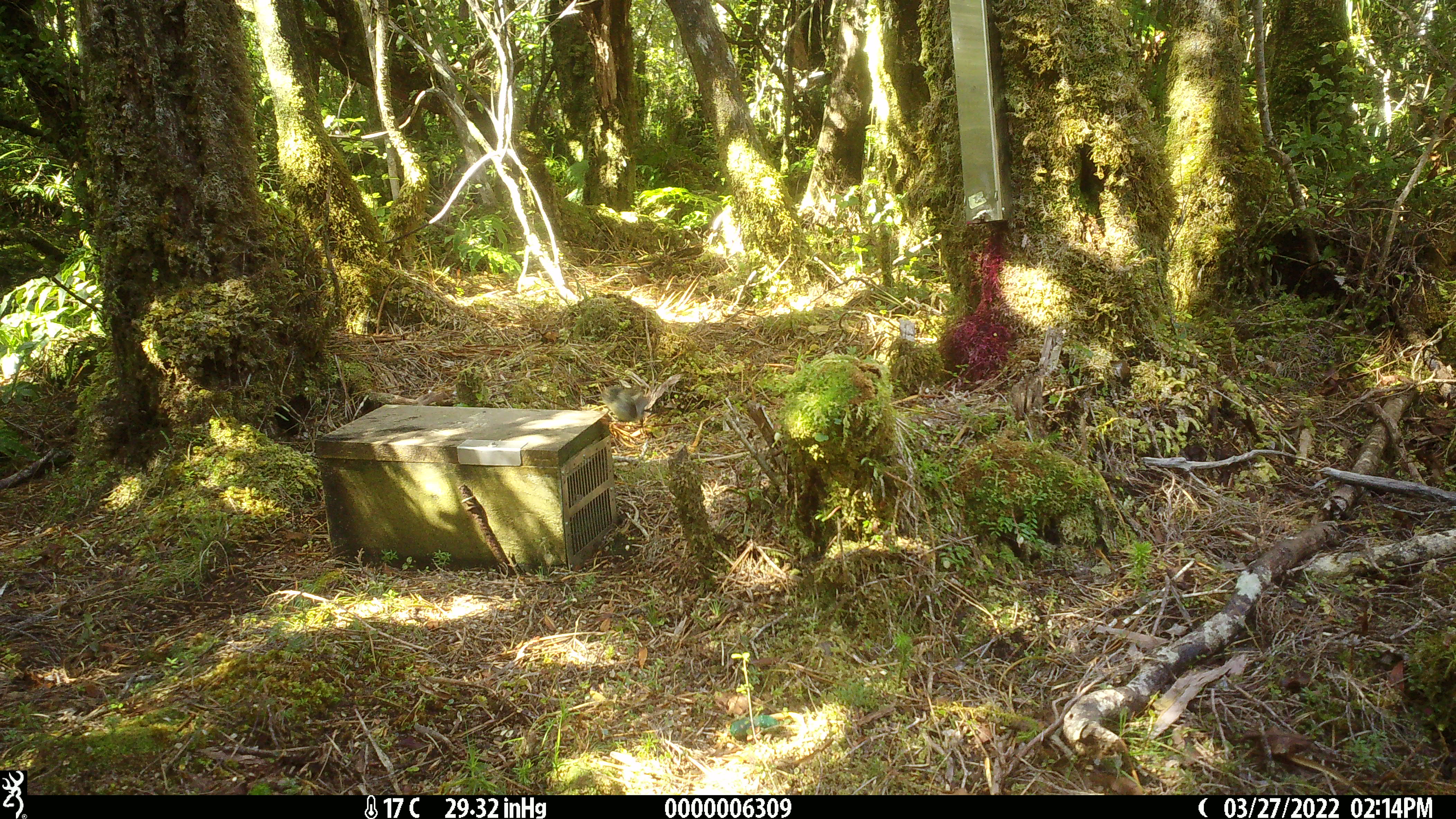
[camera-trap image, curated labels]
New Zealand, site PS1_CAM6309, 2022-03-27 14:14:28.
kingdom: Animalia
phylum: Chordata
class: Aves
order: Passeriformes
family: Petroicidae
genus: Petroica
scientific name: Petroica macrocephala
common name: tomtit